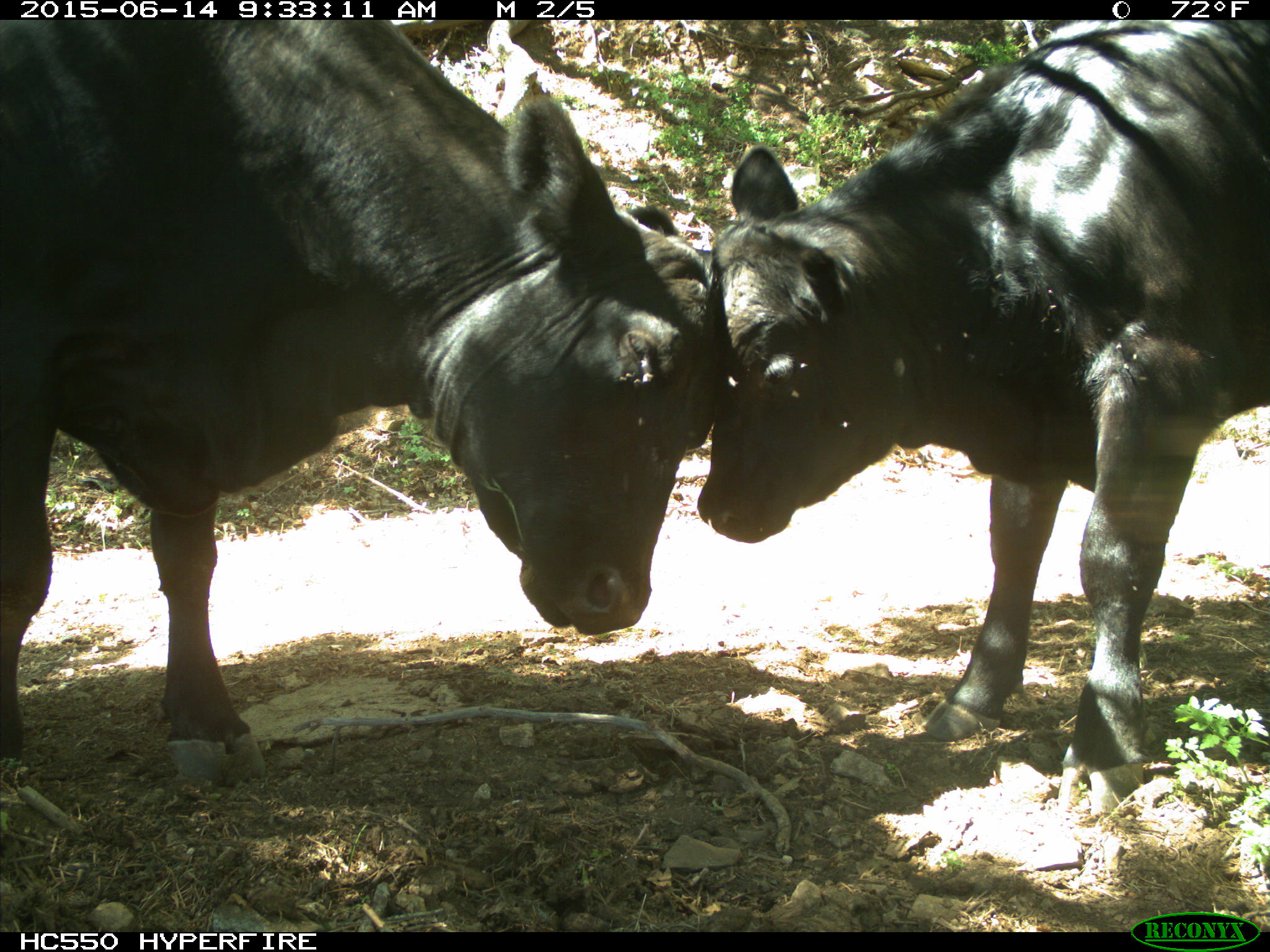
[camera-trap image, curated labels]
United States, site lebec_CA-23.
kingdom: Animalia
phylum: Chordata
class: Mammalia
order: Artiodactyla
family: Bovidae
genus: Bos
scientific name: Bos taurus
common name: domestic cow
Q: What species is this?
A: Bos taurus (domestic cow).